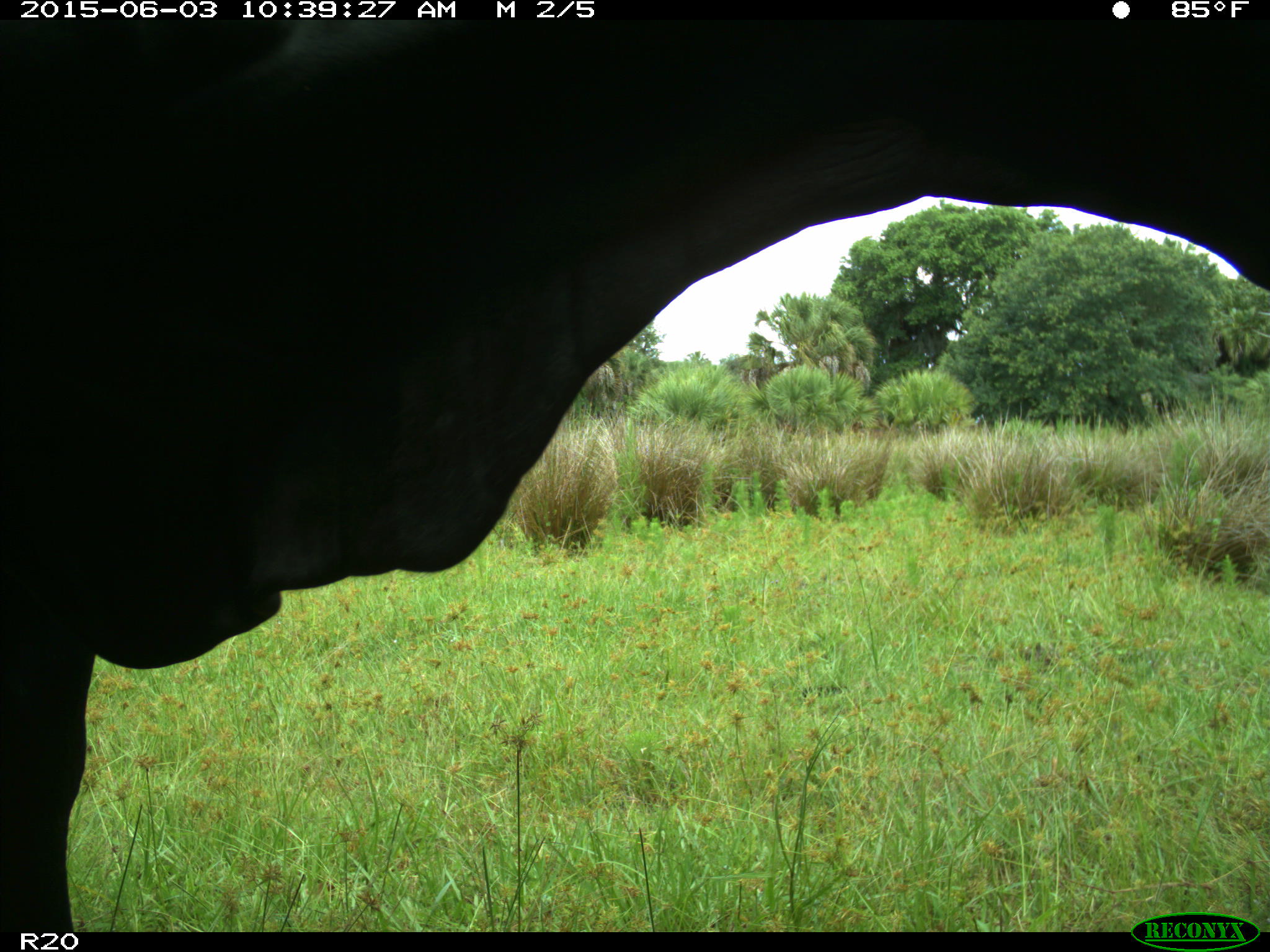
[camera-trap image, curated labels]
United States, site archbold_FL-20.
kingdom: Animalia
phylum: Chordata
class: Mammalia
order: Artiodactyla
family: Bovidae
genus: Bos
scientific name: Bos taurus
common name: domestic cow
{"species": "Bos taurus (domestic cow)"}